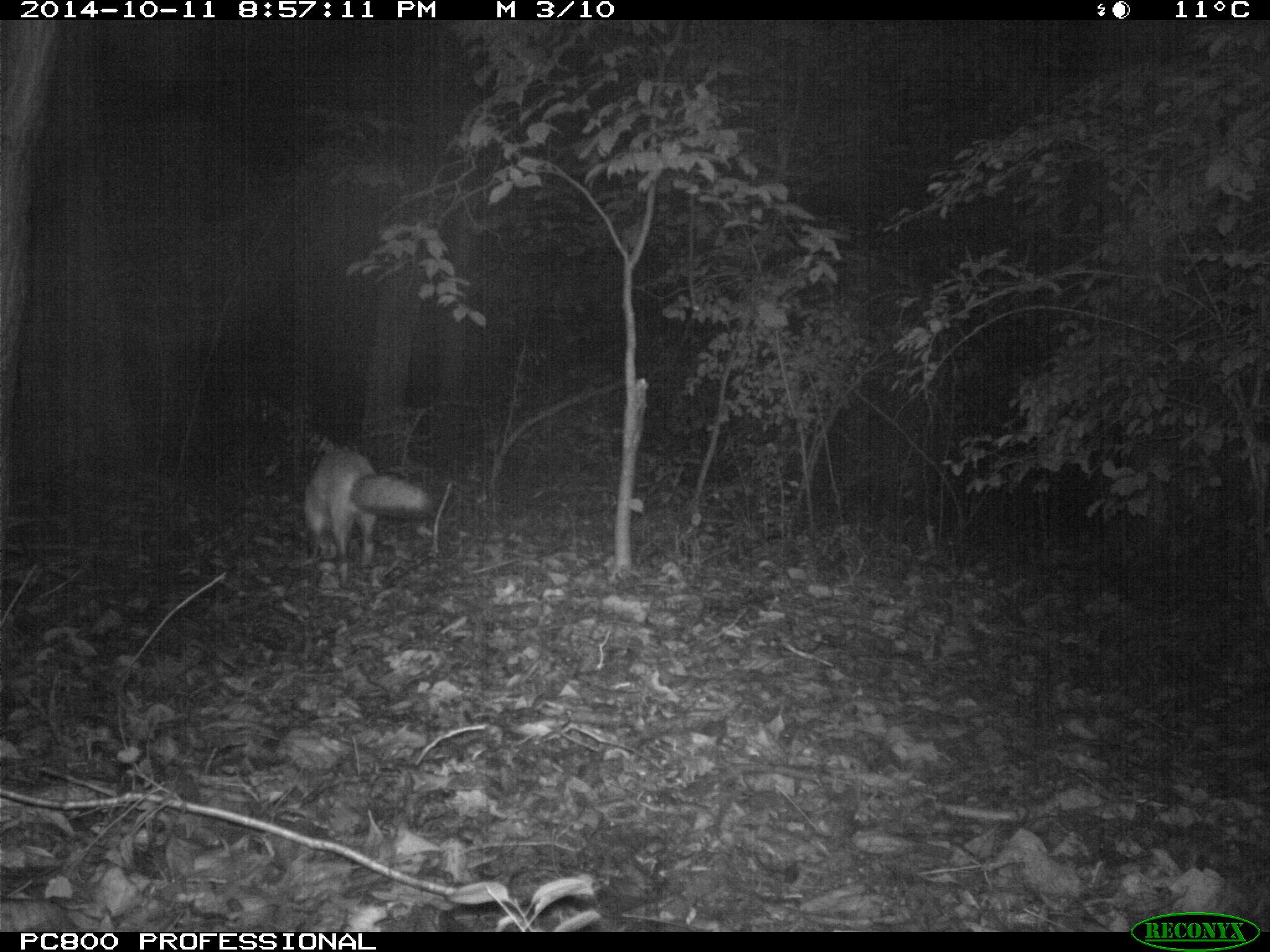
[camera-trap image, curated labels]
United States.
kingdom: Animalia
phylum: Chordata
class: Mammalia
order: Carnivora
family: Canidae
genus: Vulpes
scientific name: Vulpes vulpes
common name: red fox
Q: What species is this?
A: Red Fox (Vulpes vulpes).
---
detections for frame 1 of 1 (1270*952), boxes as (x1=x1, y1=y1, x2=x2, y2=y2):
Red Fox: (x1=287, y1=430, x2=439, y2=580)